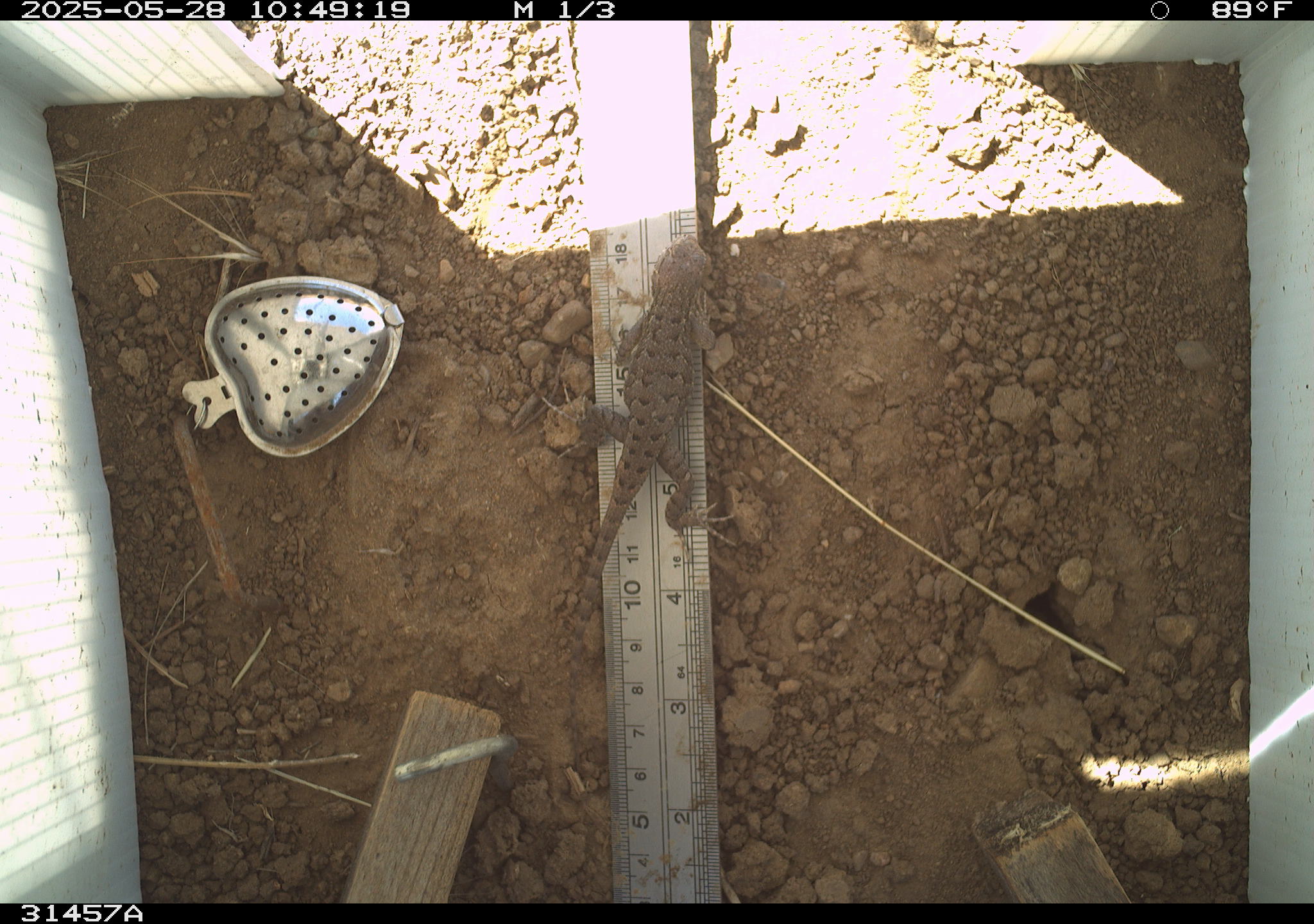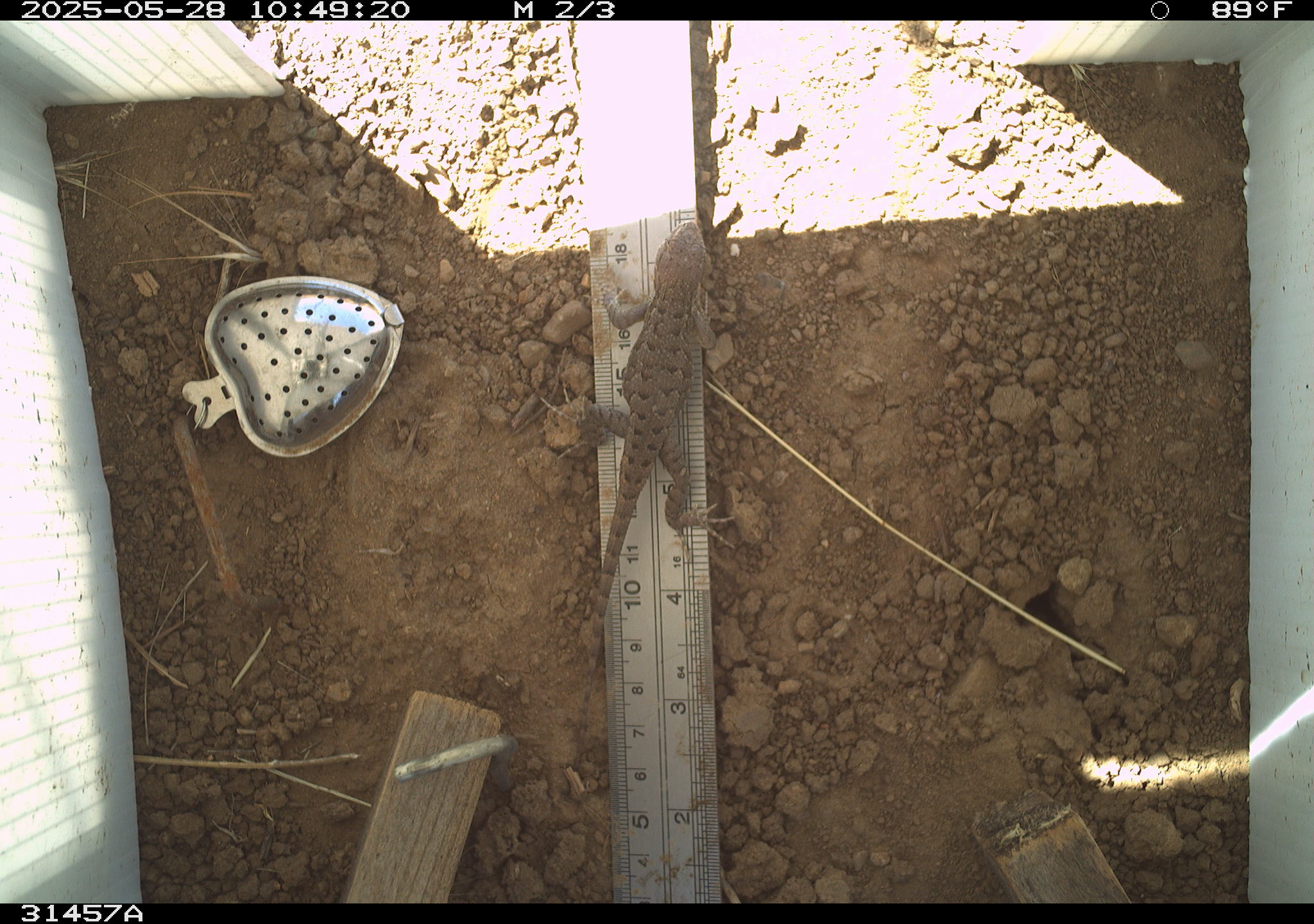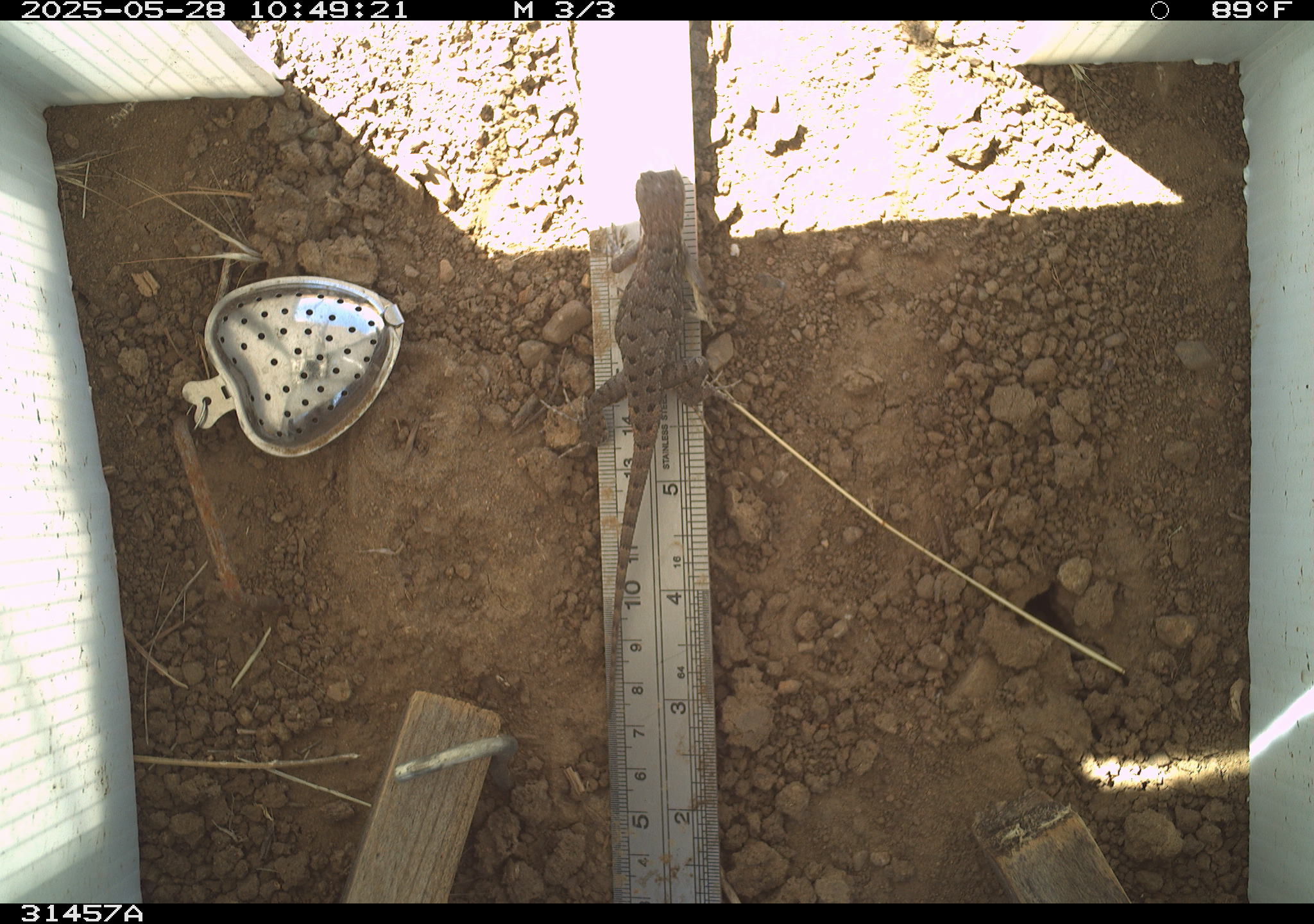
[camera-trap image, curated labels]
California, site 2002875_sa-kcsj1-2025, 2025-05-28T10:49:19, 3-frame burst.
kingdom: Animalia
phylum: Chordata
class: Reptilia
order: Squamata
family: Phrynosomatidae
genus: Sceloporus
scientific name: Sceloporus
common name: spiny lizards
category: sceloporus species